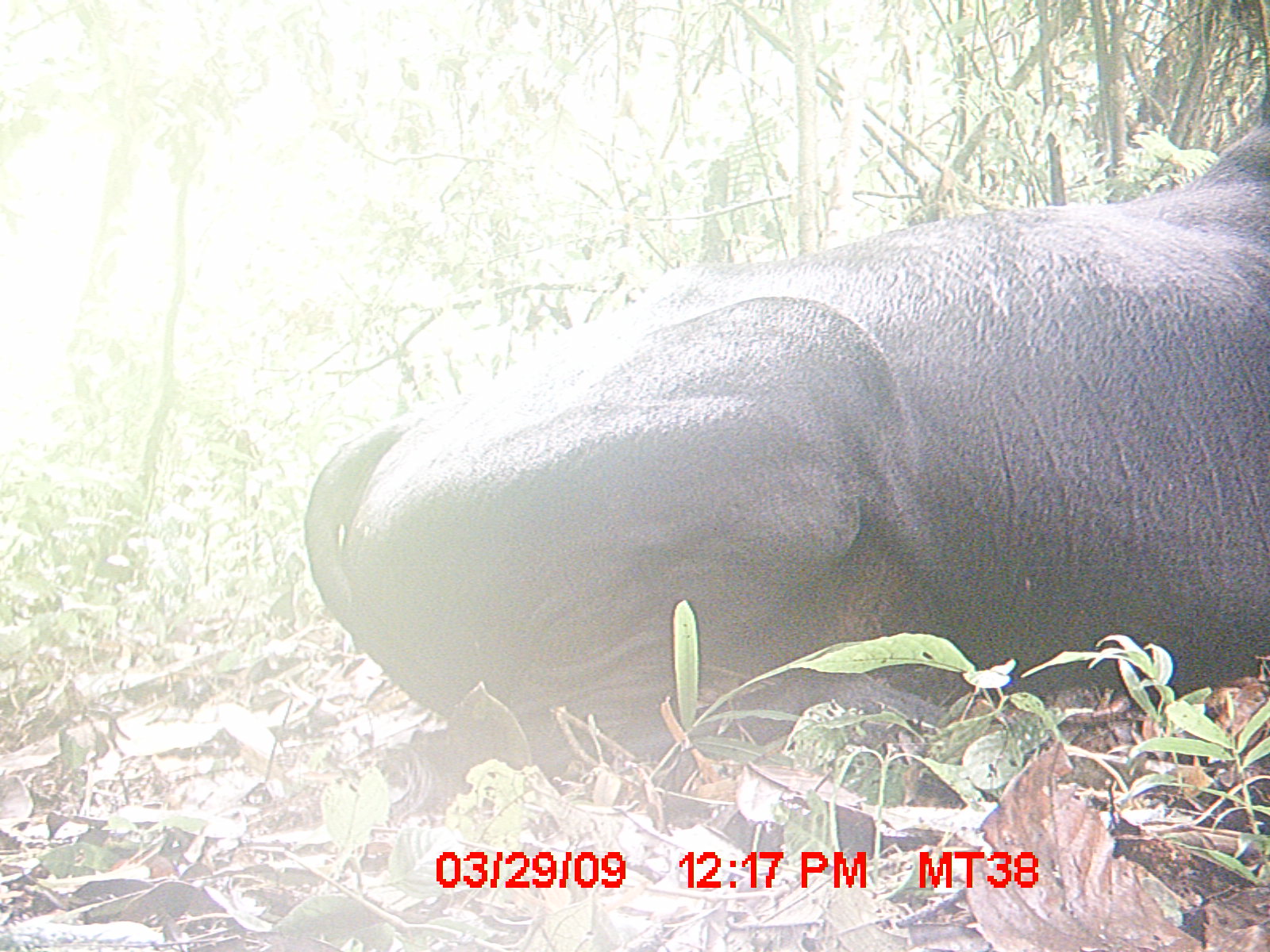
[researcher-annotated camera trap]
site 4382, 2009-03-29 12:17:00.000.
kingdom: Animalia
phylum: Chordata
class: Mammalia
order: Artiodactyla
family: Bovidae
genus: Bos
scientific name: Bos taurus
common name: domestic cattle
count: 1